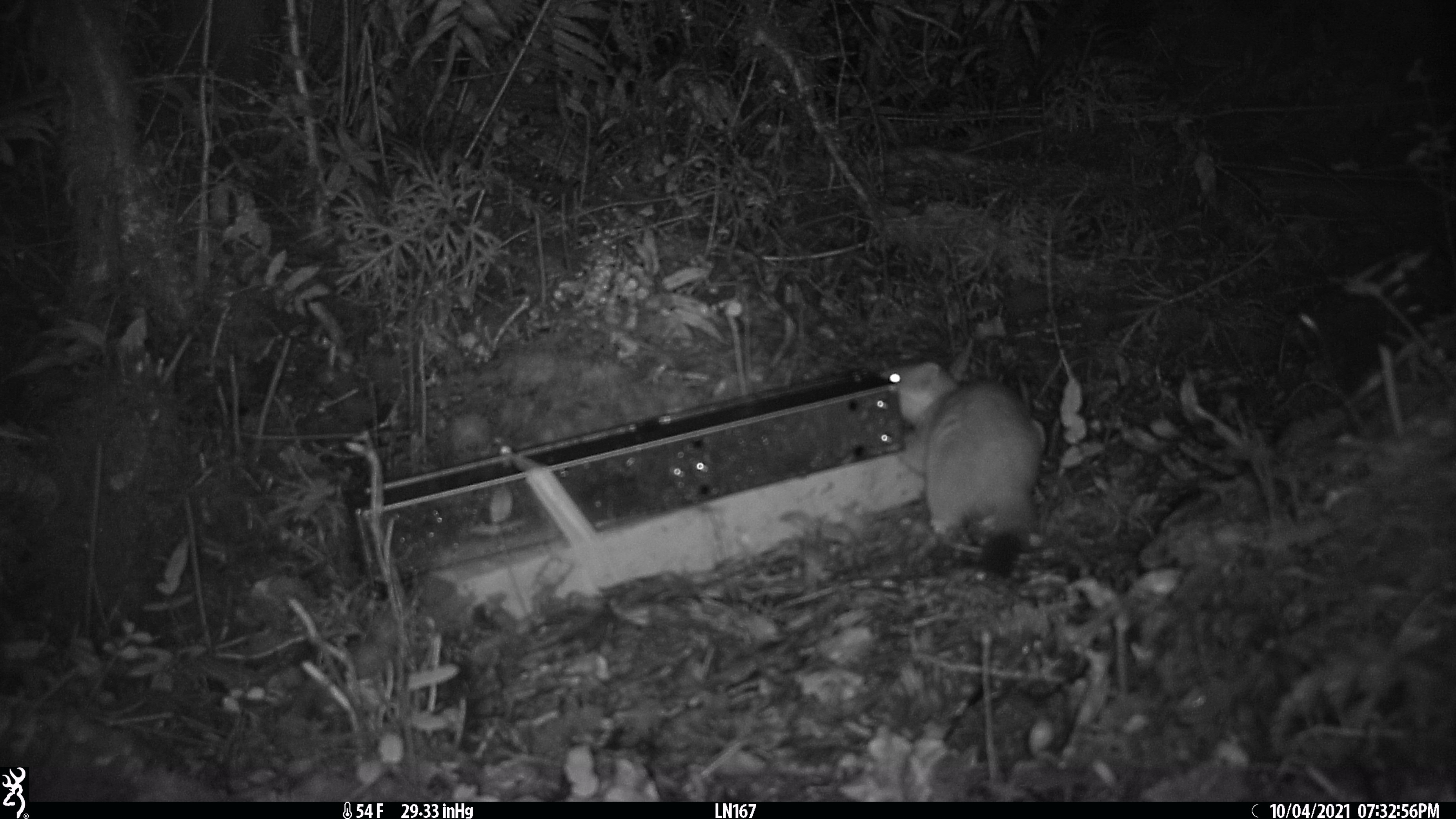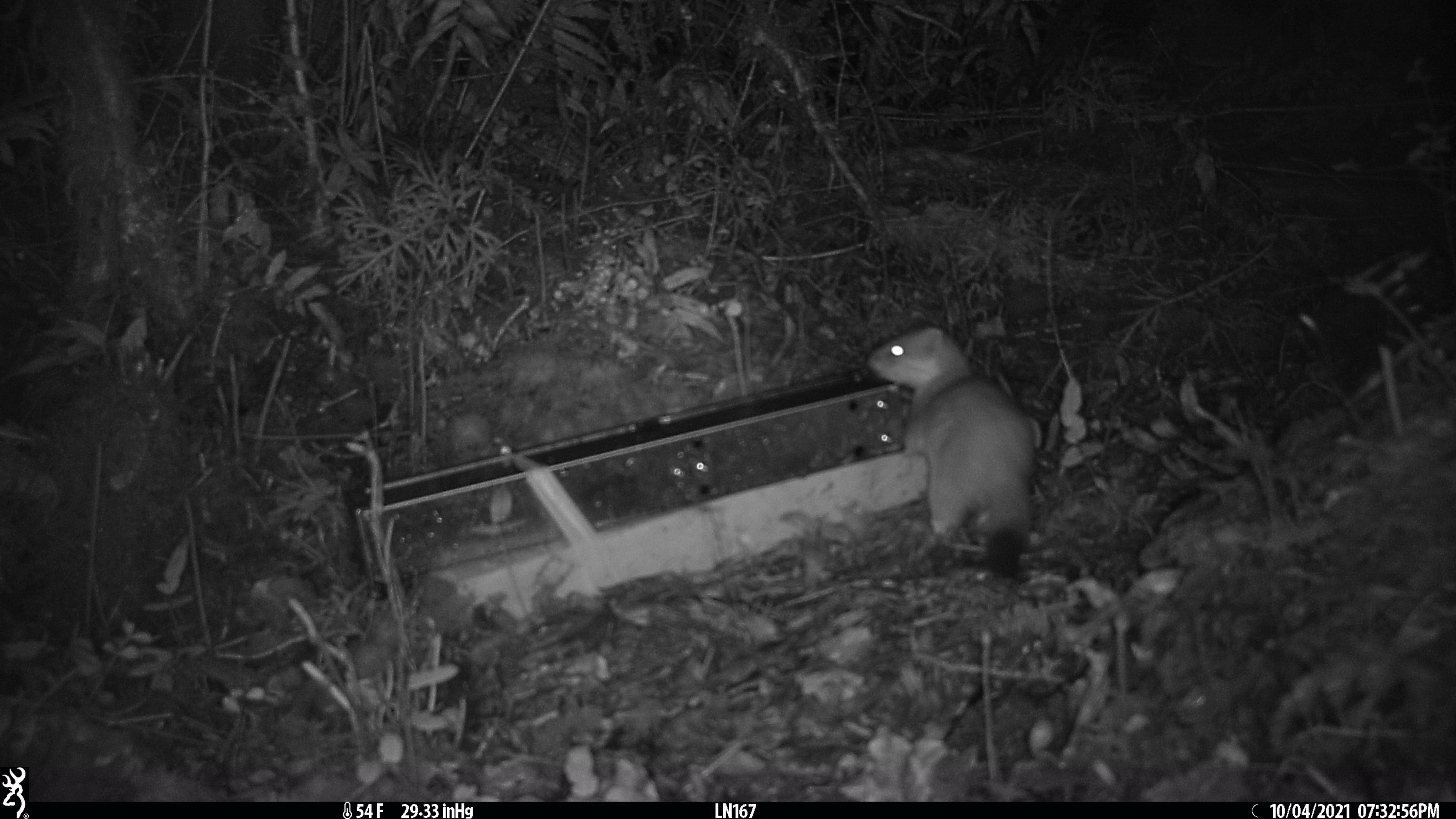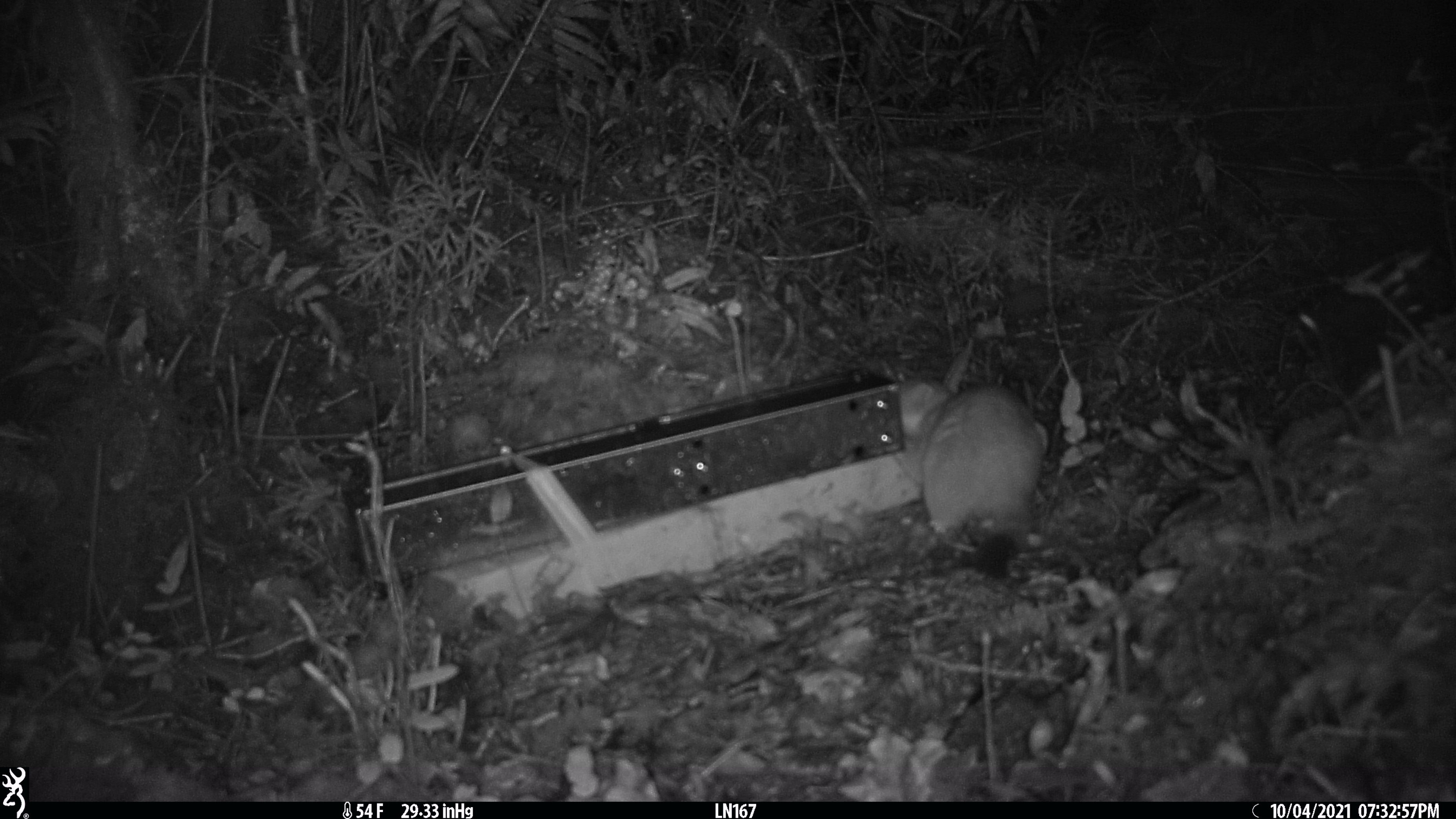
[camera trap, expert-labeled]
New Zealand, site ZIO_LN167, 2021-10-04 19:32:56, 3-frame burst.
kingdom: Animalia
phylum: Chordata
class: Mammalia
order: Carnivora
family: Mustelidae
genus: Mustela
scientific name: Mustela erminea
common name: stoat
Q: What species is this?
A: Stoat (Mustela erminea).